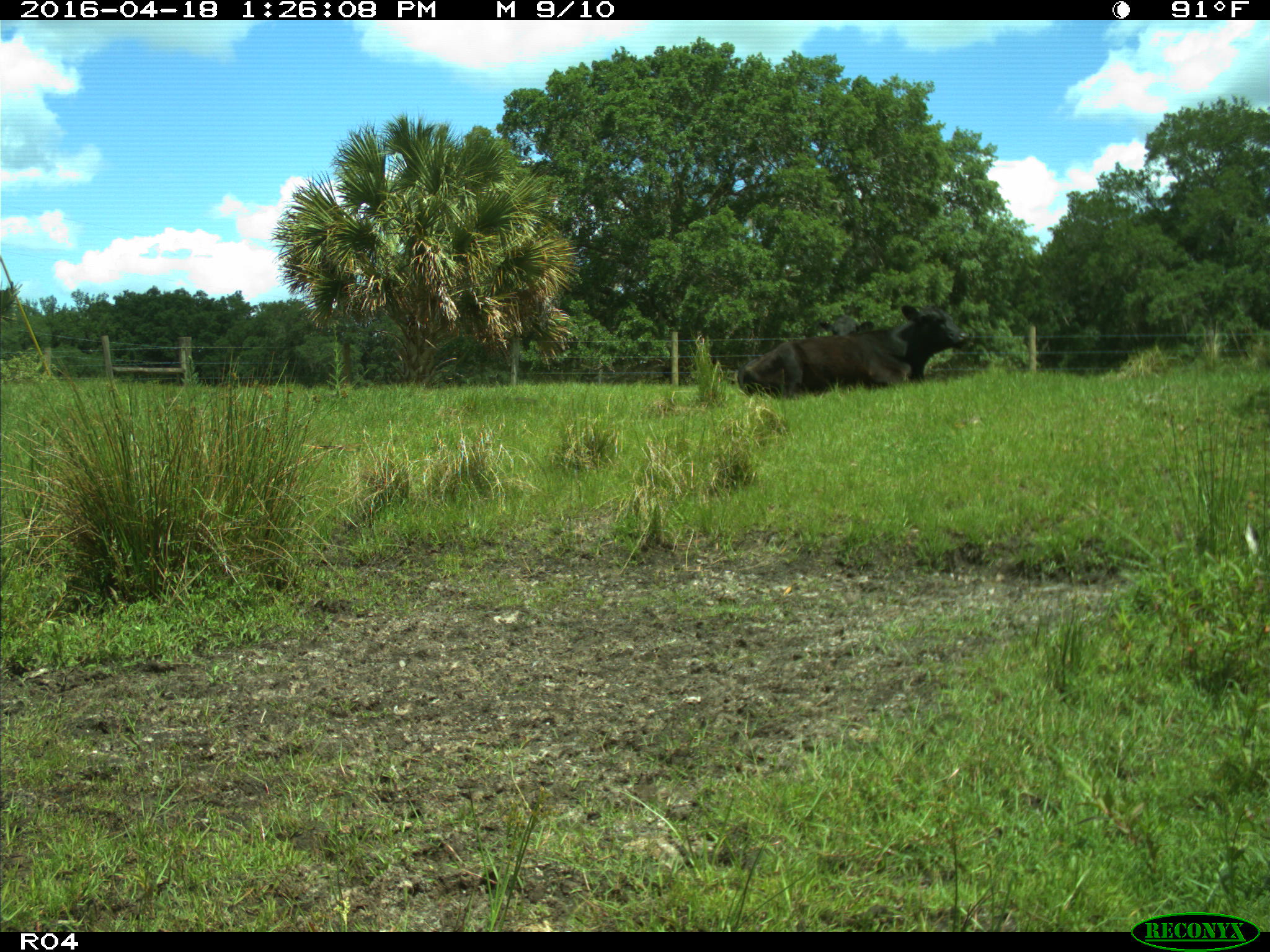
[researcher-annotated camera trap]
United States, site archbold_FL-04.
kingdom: Animalia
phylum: Chordata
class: Mammalia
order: Artiodactyla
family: Bovidae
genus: Bos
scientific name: Bos taurus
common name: domestic cow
Bos taurus (domestic cow).